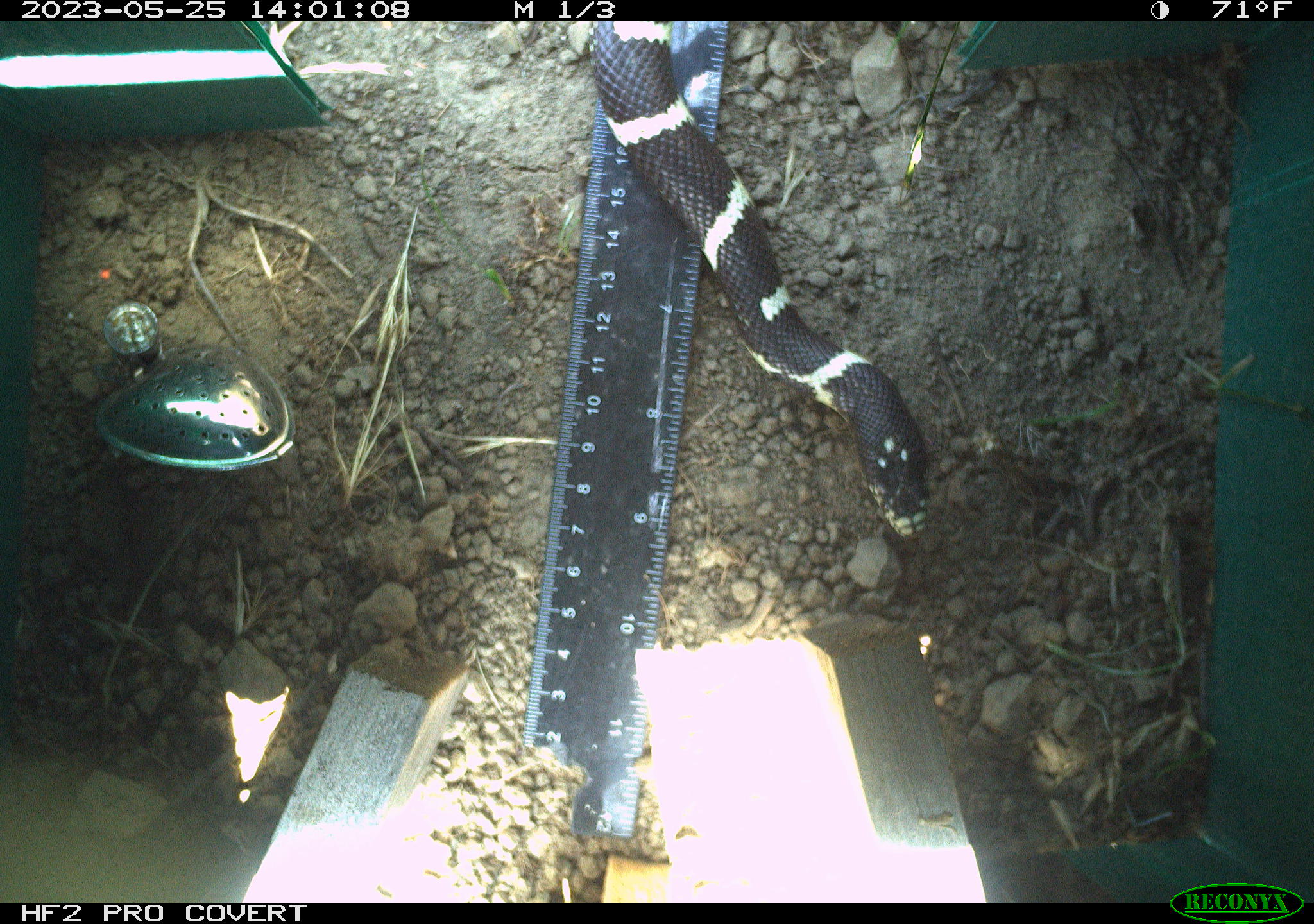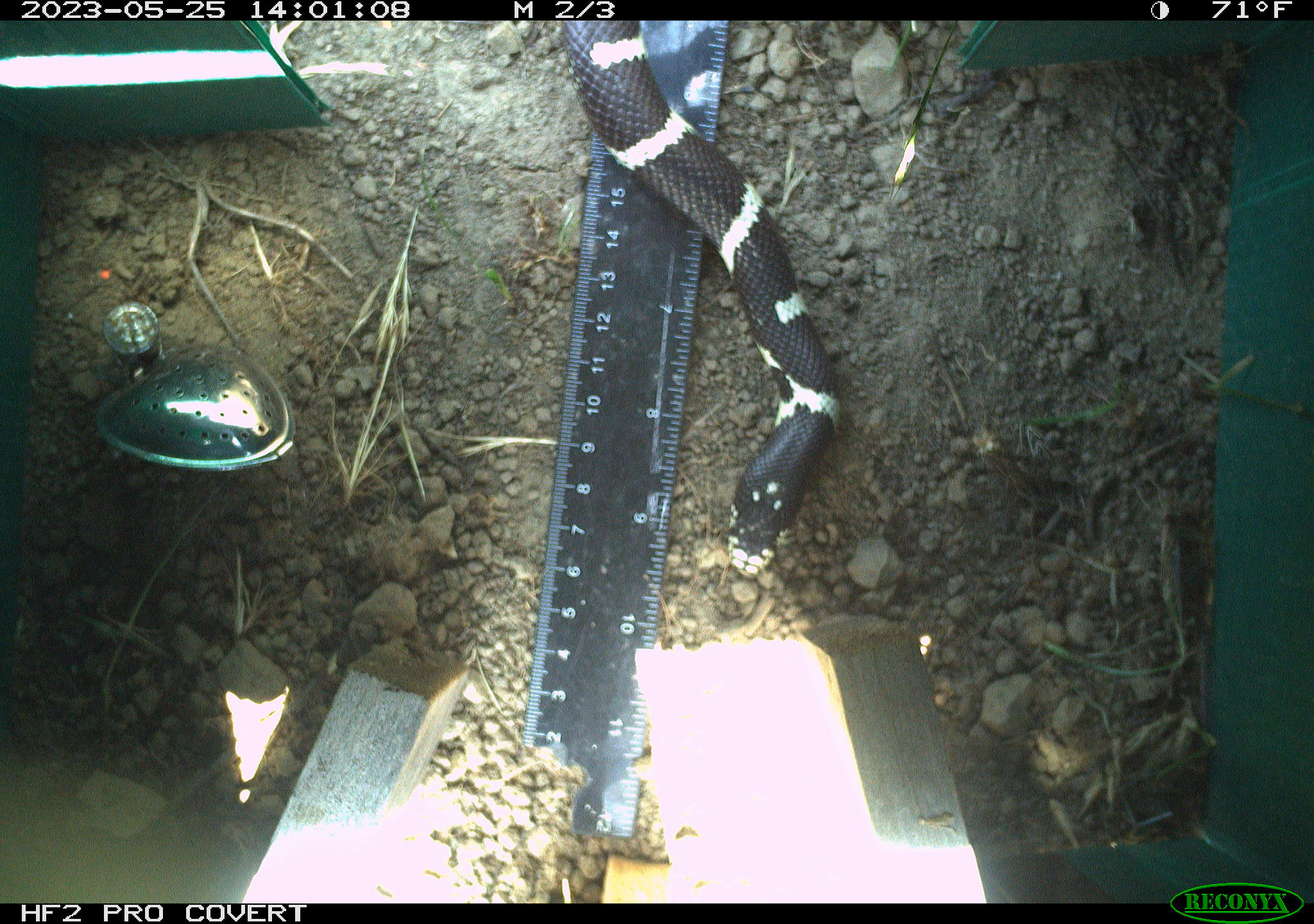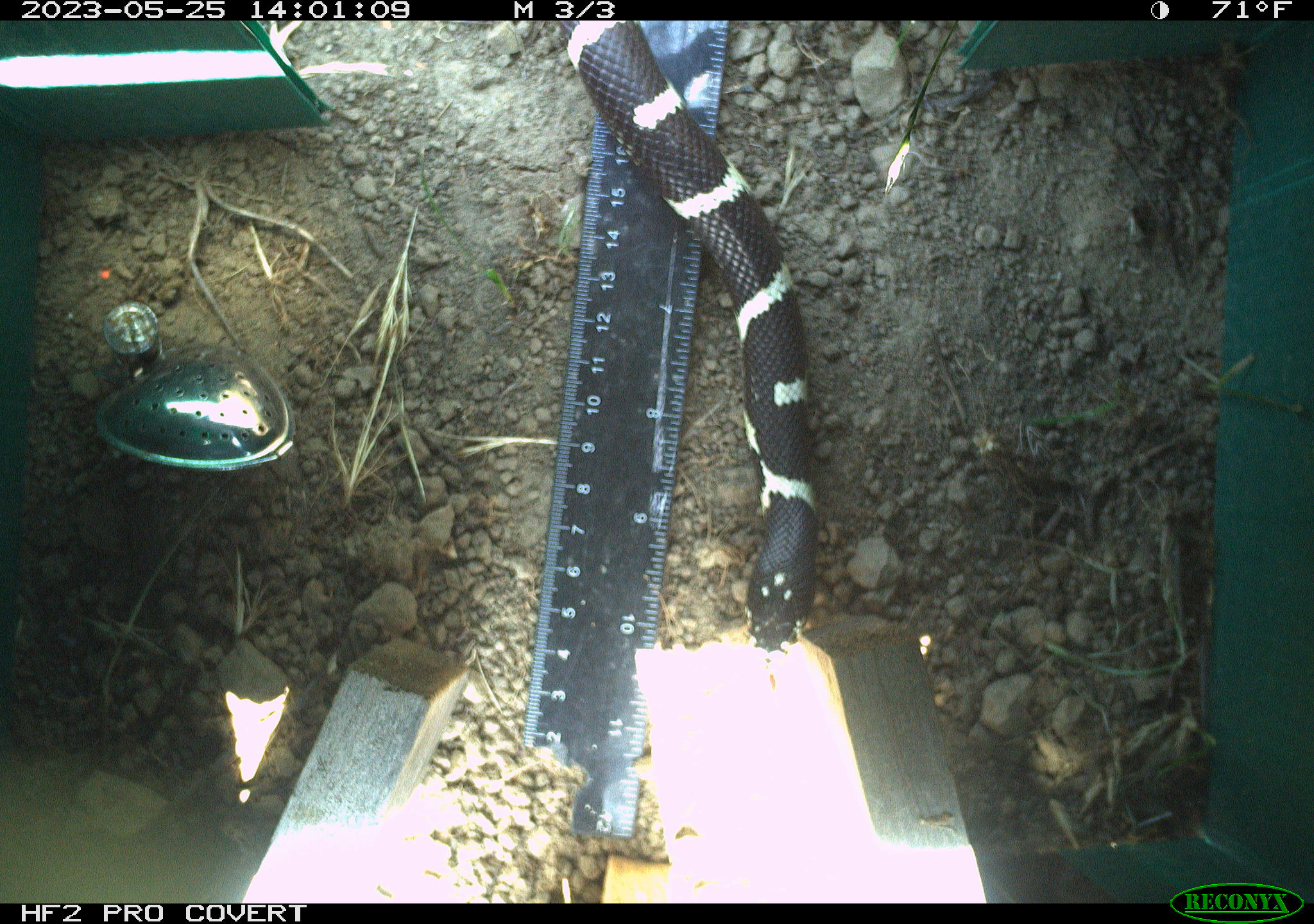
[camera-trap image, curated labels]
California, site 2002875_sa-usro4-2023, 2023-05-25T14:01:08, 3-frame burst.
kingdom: Animalia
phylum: Chordata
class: Reptilia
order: Squamata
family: Colubridae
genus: Lampropeltis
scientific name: Lampropeltis californiae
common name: california kingsnake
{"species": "california kingsnake (Lampropeltis californiae)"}